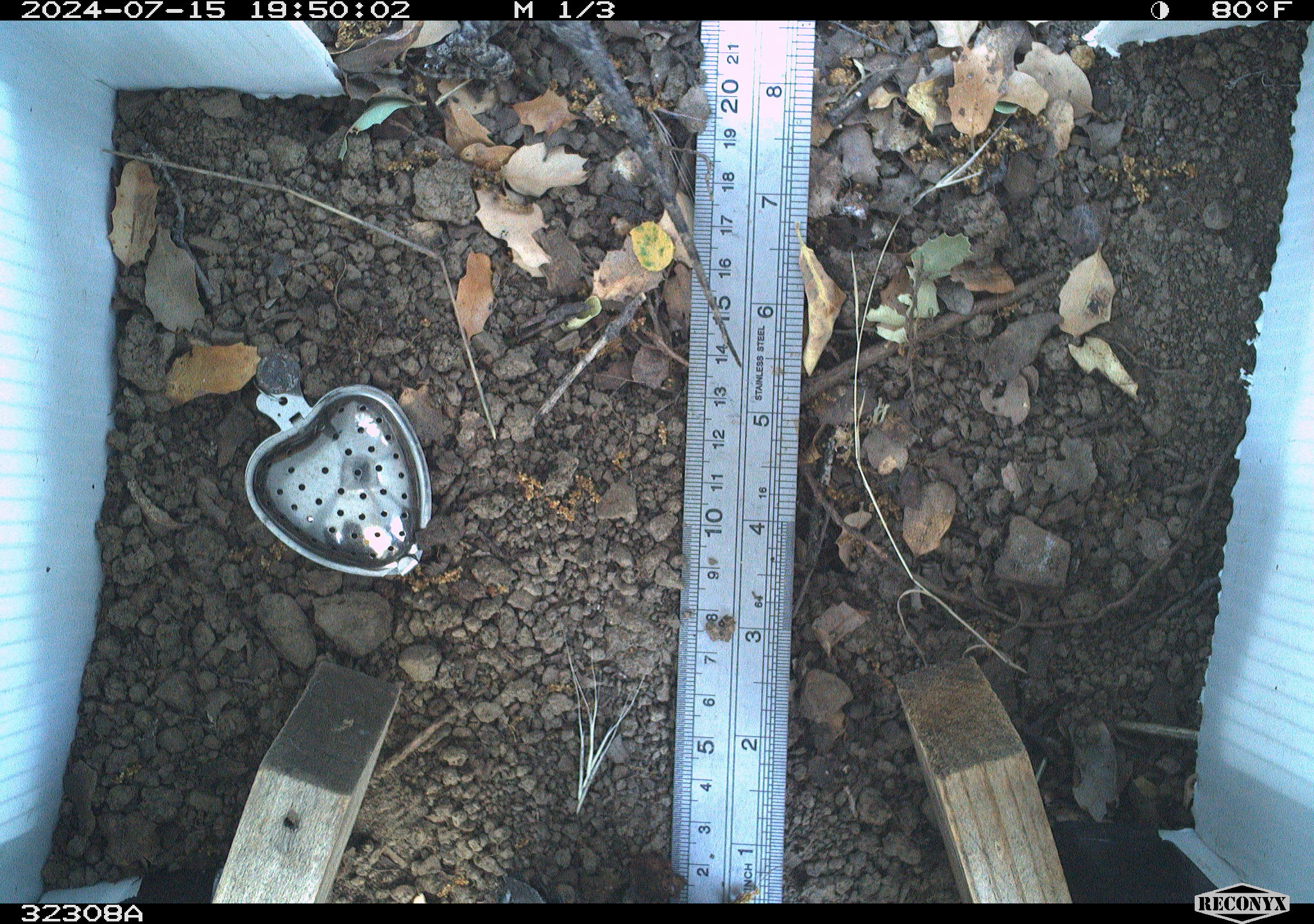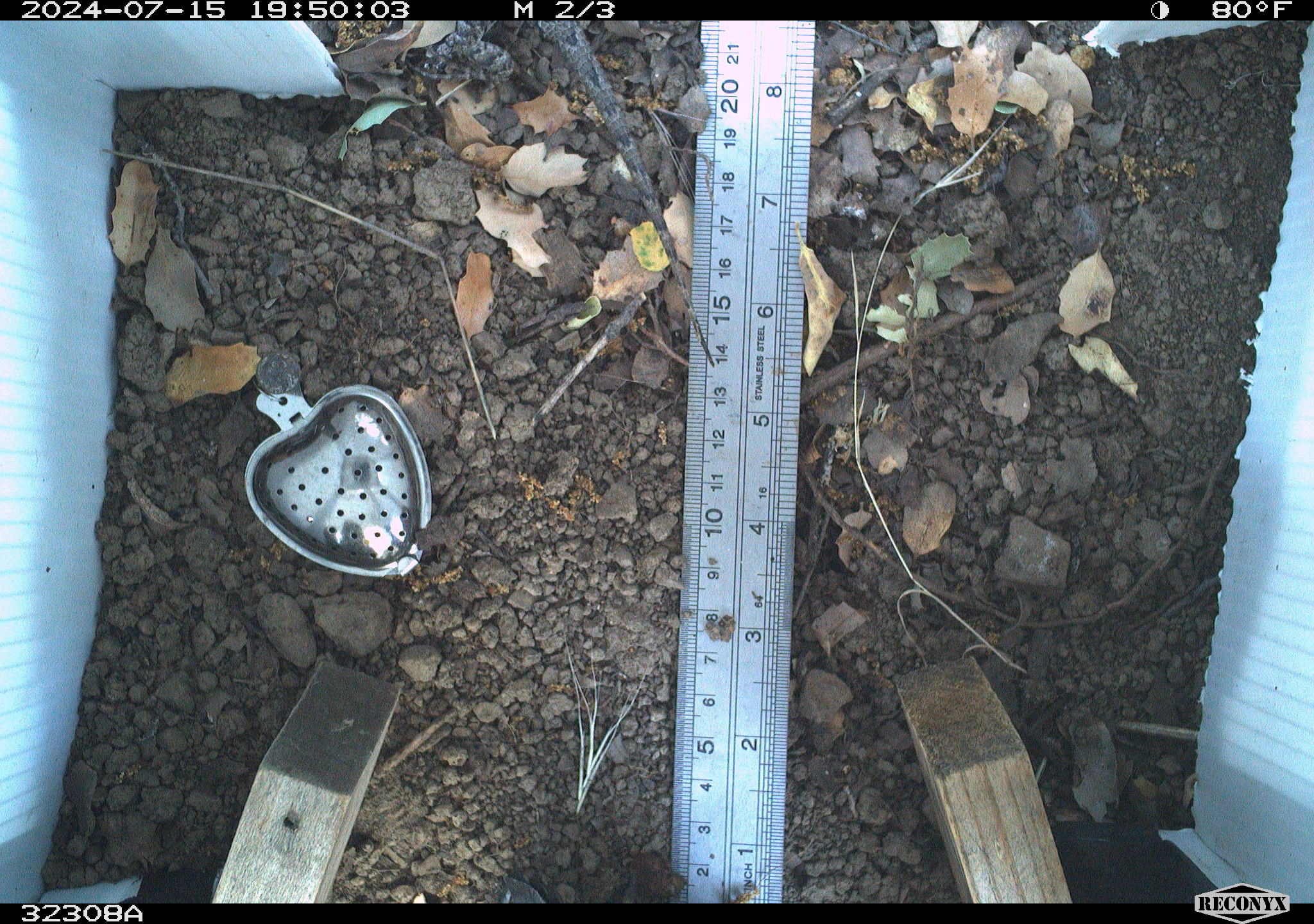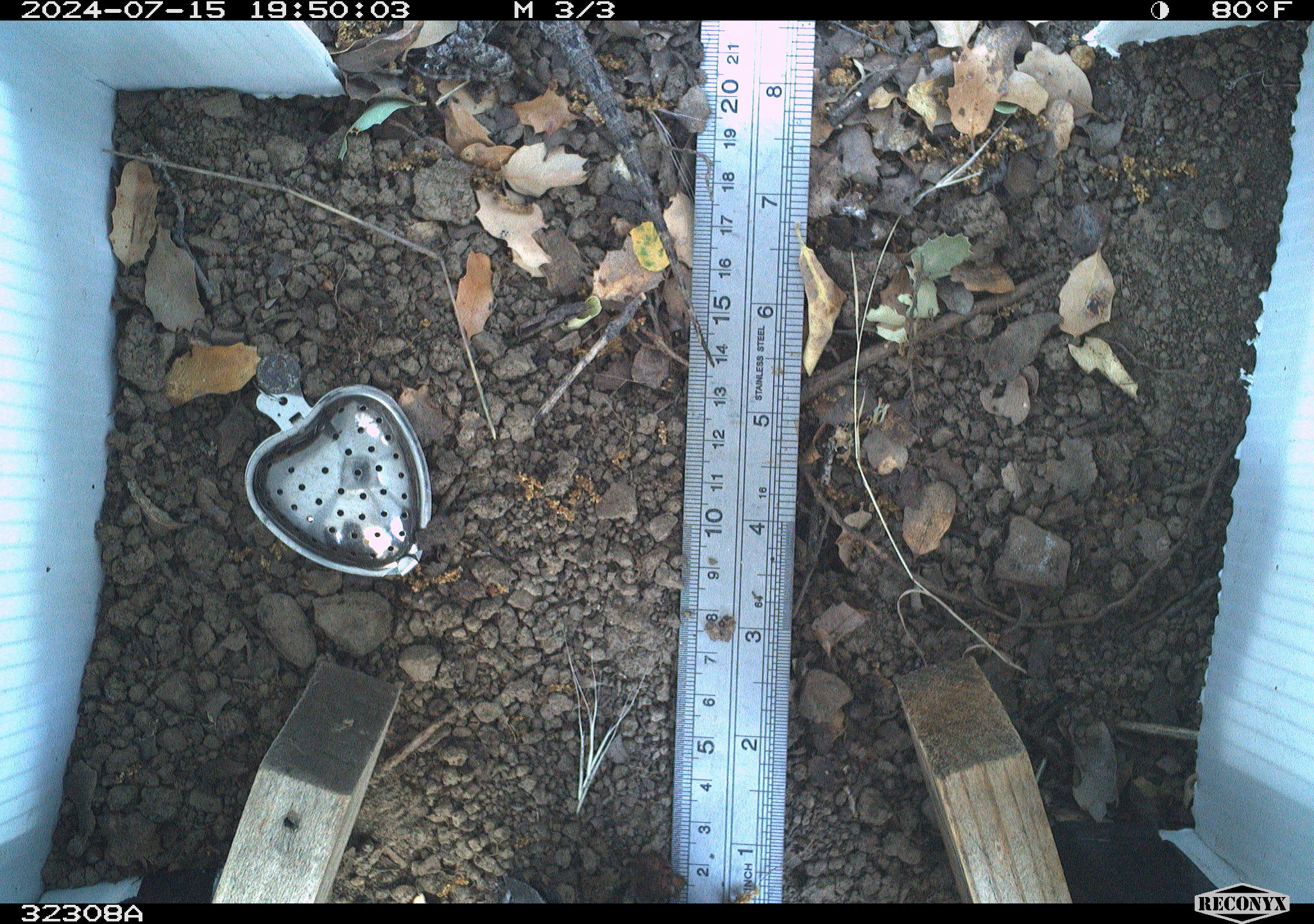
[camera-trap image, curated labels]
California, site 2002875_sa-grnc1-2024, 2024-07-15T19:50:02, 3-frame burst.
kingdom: Animalia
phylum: Chordata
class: Reptilia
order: Squamata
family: Phrynosomatidae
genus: Sceloporus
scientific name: Sceloporus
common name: spiny lizards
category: sceloporus species